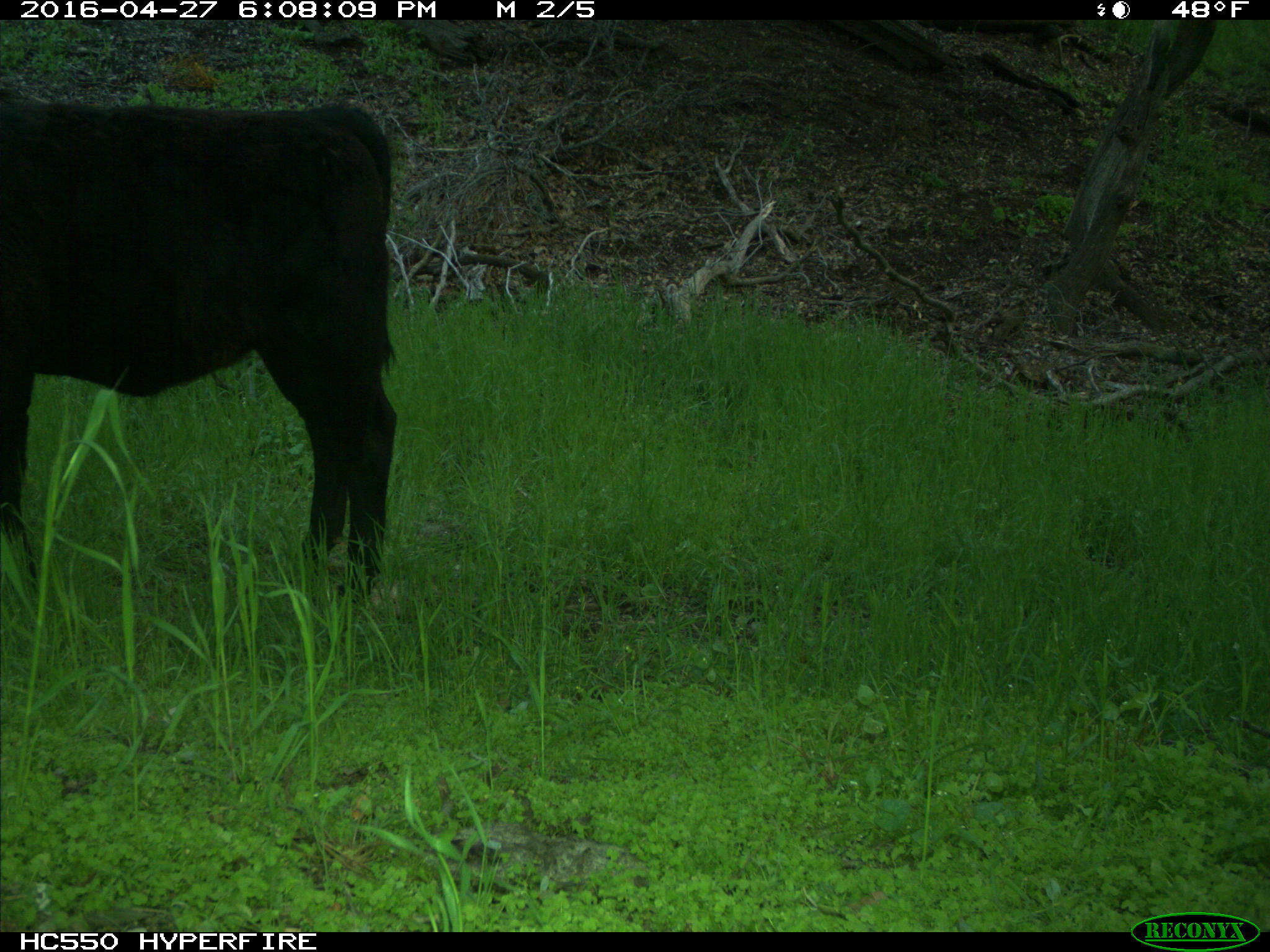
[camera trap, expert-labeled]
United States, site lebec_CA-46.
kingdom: Animalia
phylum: Chordata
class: Mammalia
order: Artiodactyla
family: Bovidae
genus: Bos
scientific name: Bos taurus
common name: domestic cow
Bos taurus (domestic cow).